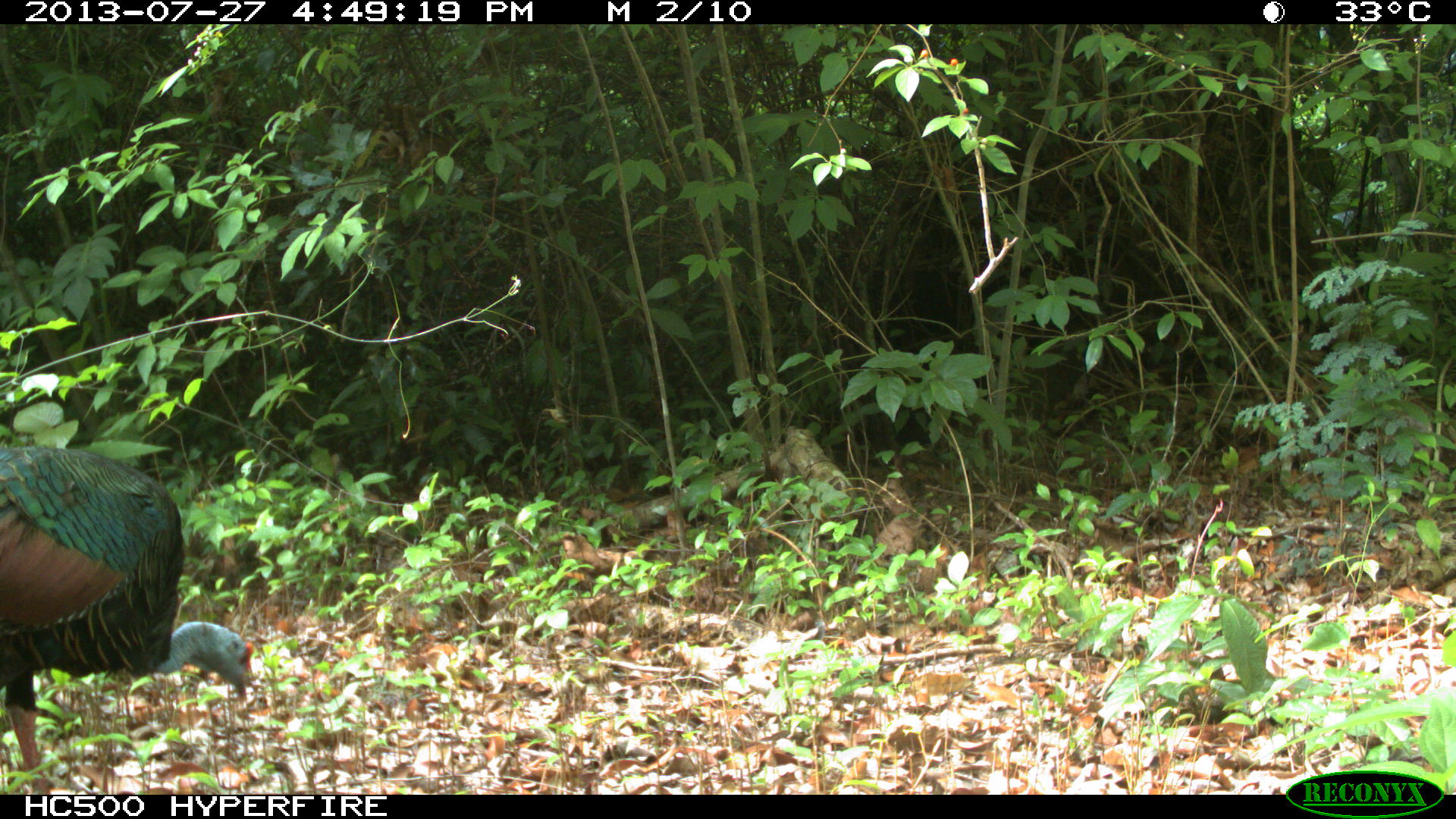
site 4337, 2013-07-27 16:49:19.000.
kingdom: Animalia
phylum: Chordata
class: Aves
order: Galliformes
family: Phasianidae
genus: Meleagris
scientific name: Meleagris ocellata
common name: ocellated turkey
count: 1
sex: male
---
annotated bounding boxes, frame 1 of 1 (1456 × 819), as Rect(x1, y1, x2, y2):
meleagris ocellata: Rect(0, 442, 253, 788)